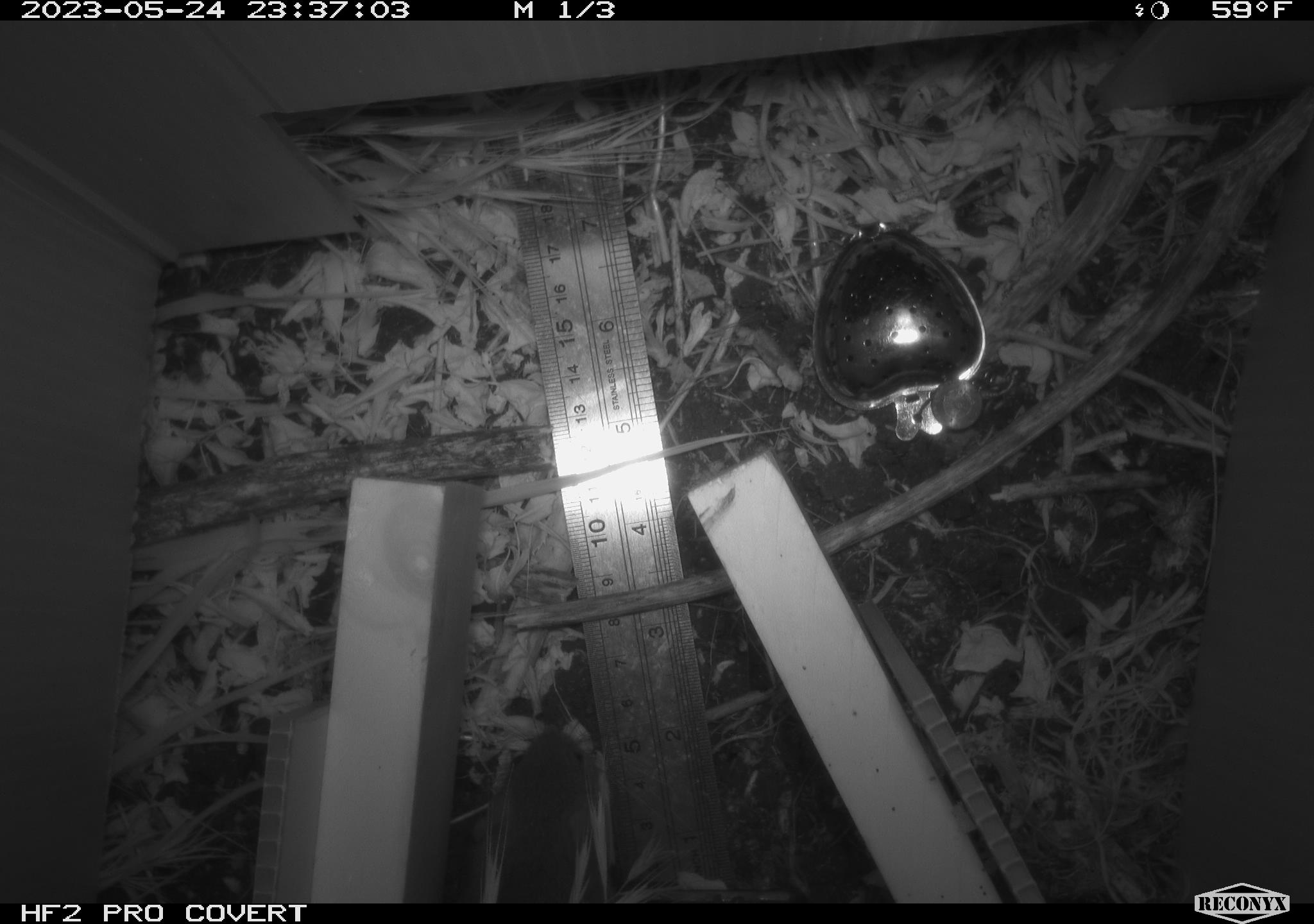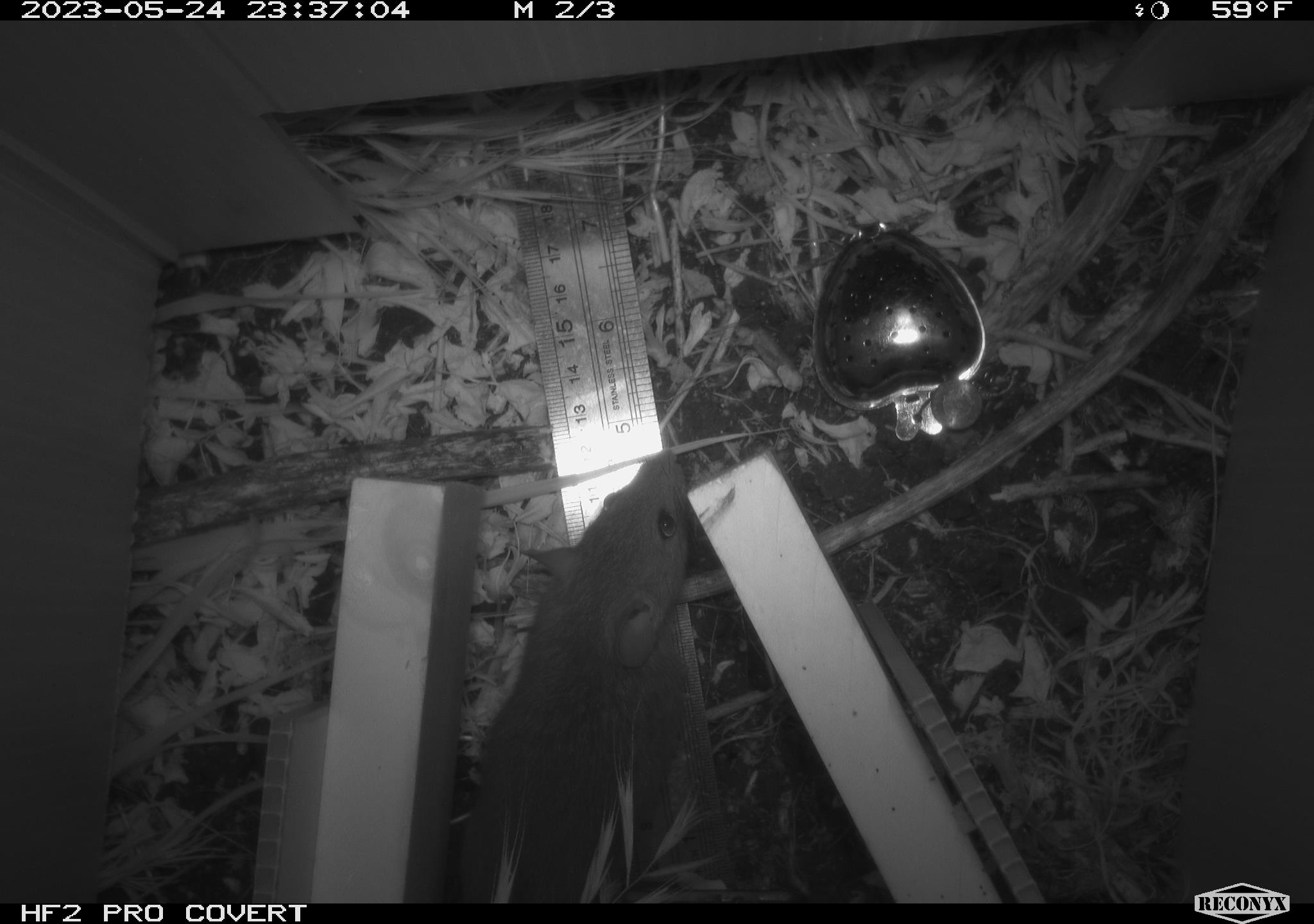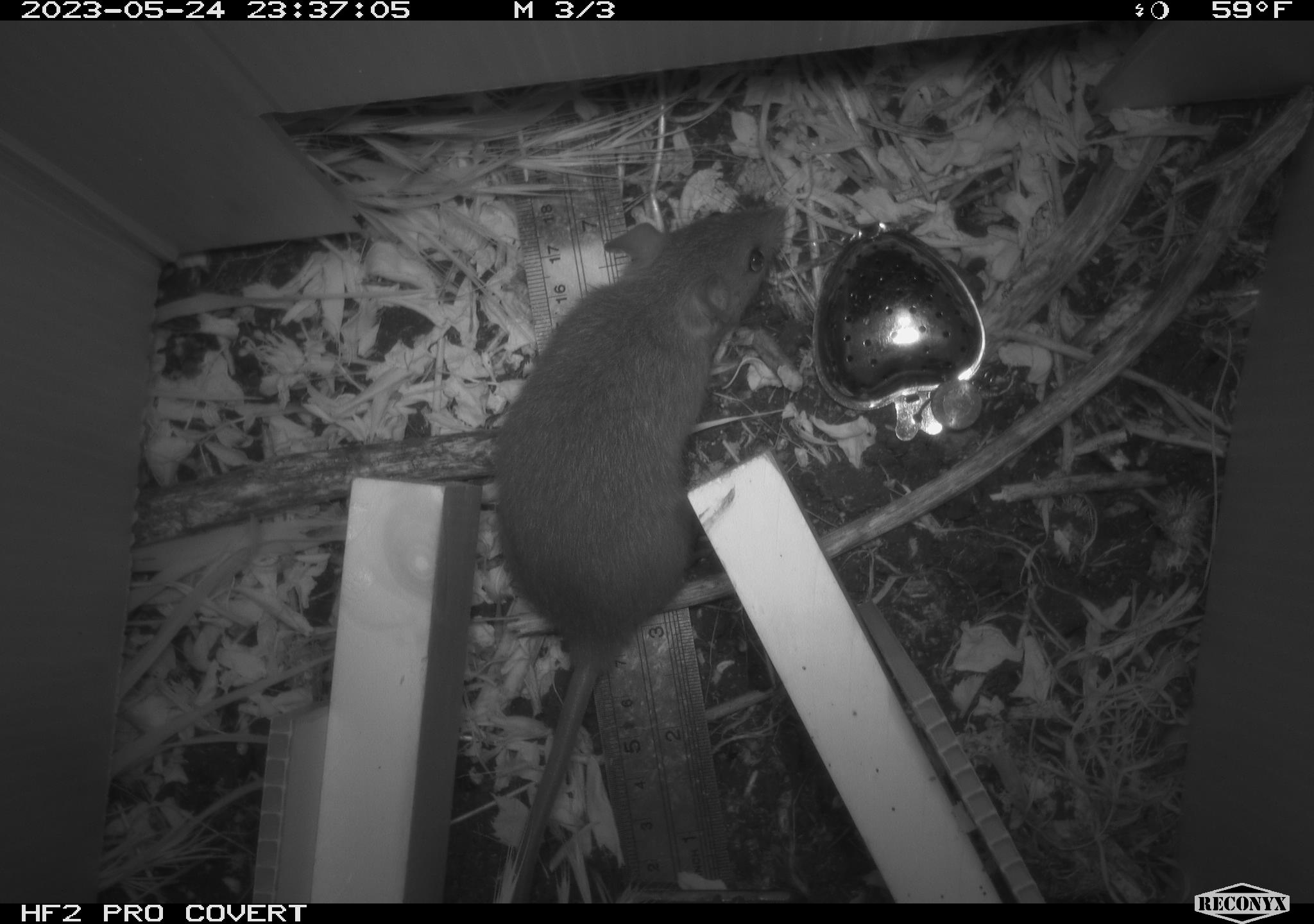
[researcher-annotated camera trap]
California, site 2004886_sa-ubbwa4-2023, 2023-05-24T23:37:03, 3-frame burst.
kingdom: Animalia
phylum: Chordata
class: Mammalia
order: Rodentia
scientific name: Rodentia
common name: mouse species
Mouse species (Rodentia).